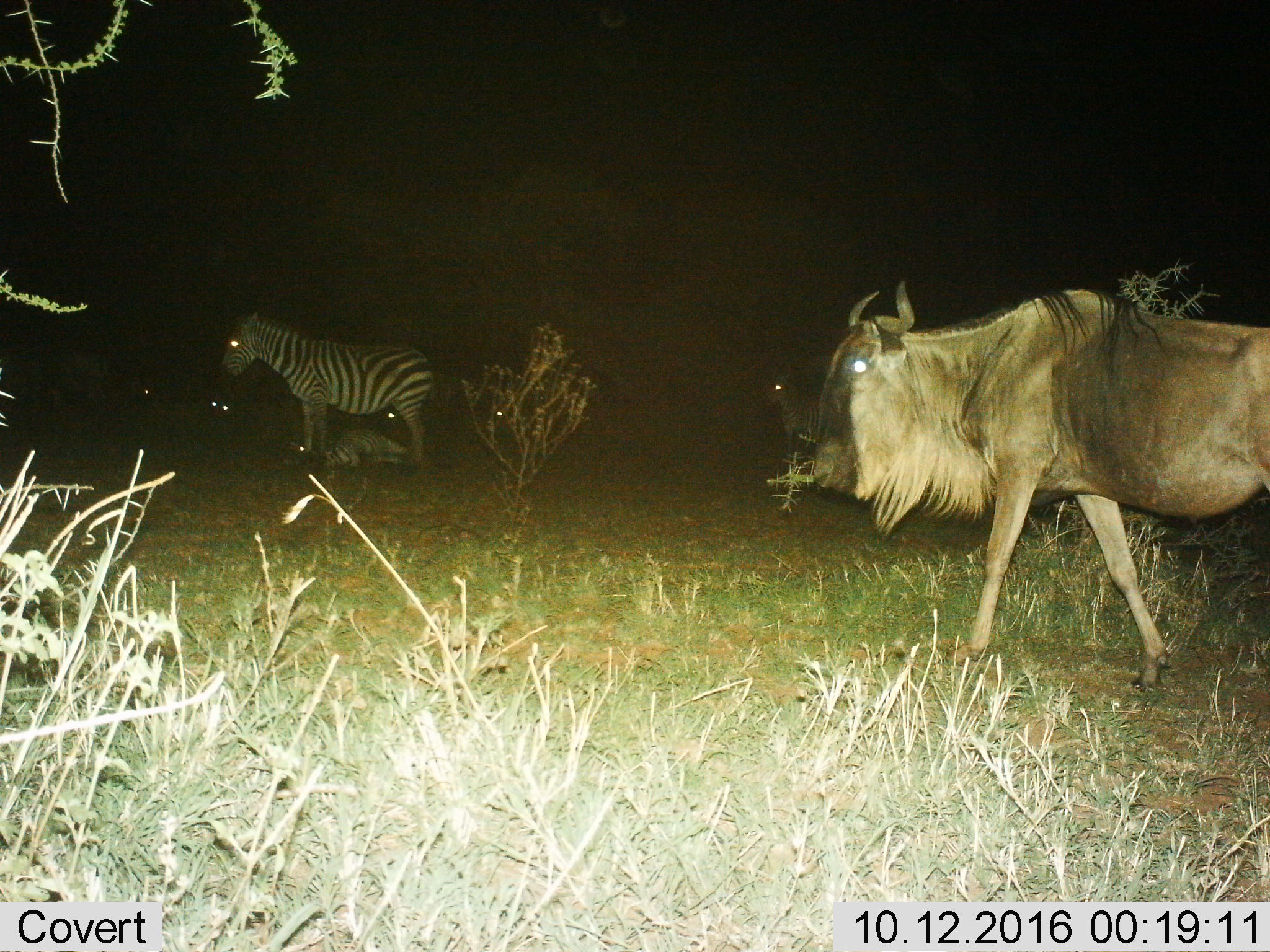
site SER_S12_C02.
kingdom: Animalia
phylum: Chordata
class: Mammalia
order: Artiodactyla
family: Bovidae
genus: Connochaetes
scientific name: Connochaetes taurinus taurinus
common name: blue wildebeest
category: wildebeestblue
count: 1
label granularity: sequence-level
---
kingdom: Animalia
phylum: Chordata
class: Mammalia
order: Perissodactyla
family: Equidae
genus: Equus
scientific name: Equus quagga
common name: plains zebra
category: zebraplains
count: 5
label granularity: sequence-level